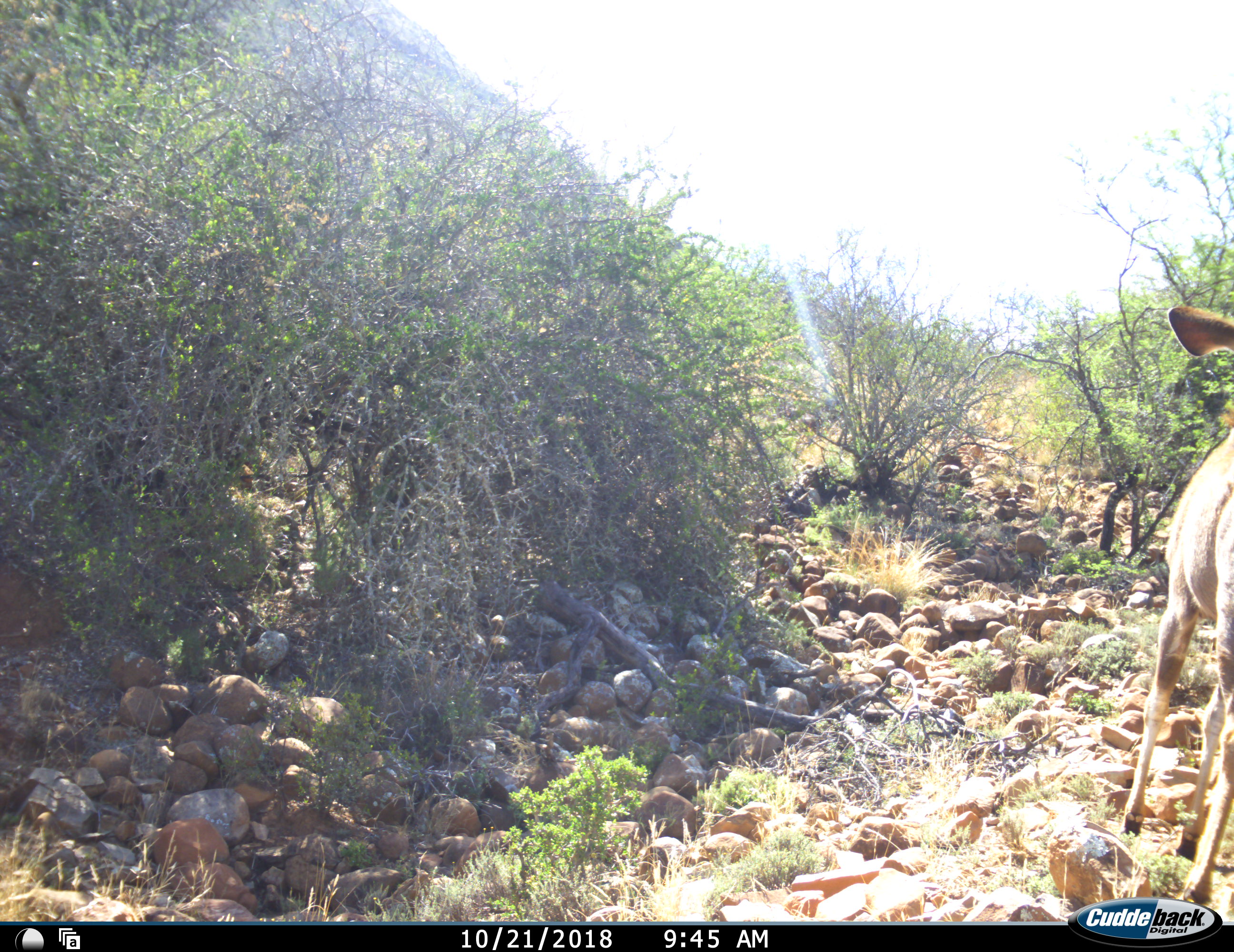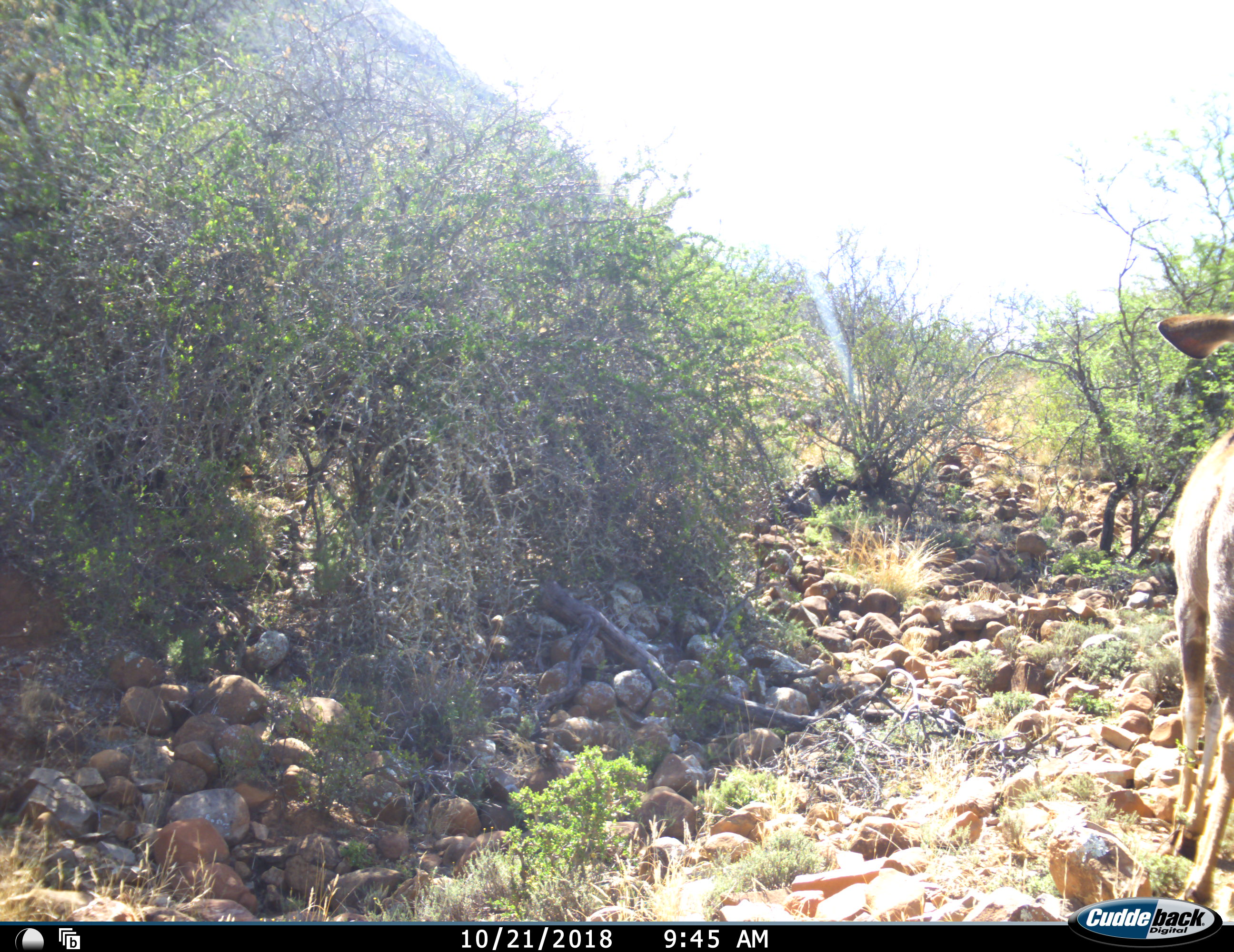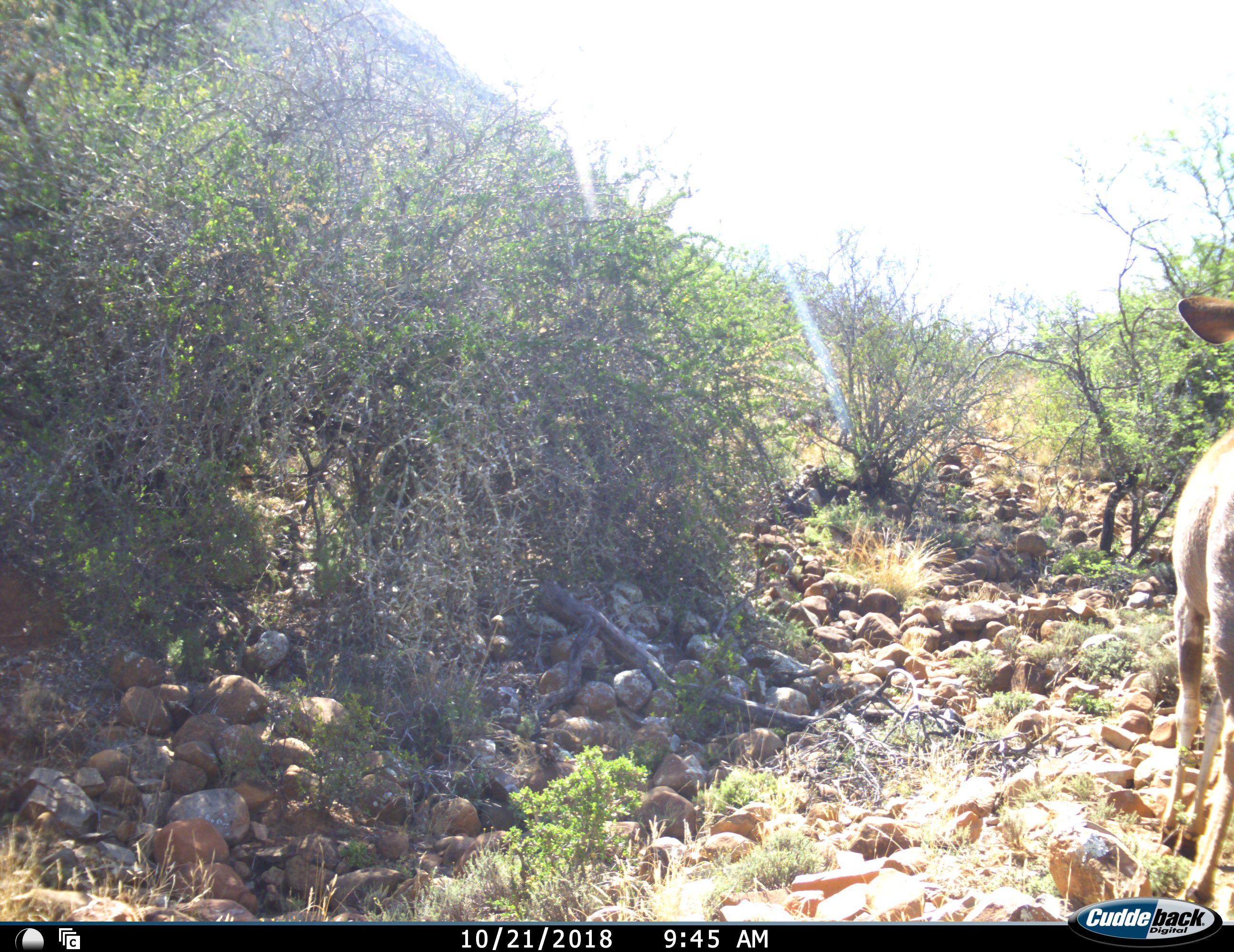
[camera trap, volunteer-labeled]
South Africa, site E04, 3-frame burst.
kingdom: Animalia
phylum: Chordata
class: Mammalia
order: Artiodactyla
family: Bovidae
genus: Tragelaphus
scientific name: Tragelaphus strepsiceros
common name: greater kudu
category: kudu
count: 1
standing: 83%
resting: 0%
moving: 0%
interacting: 0%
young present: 0%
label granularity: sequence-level